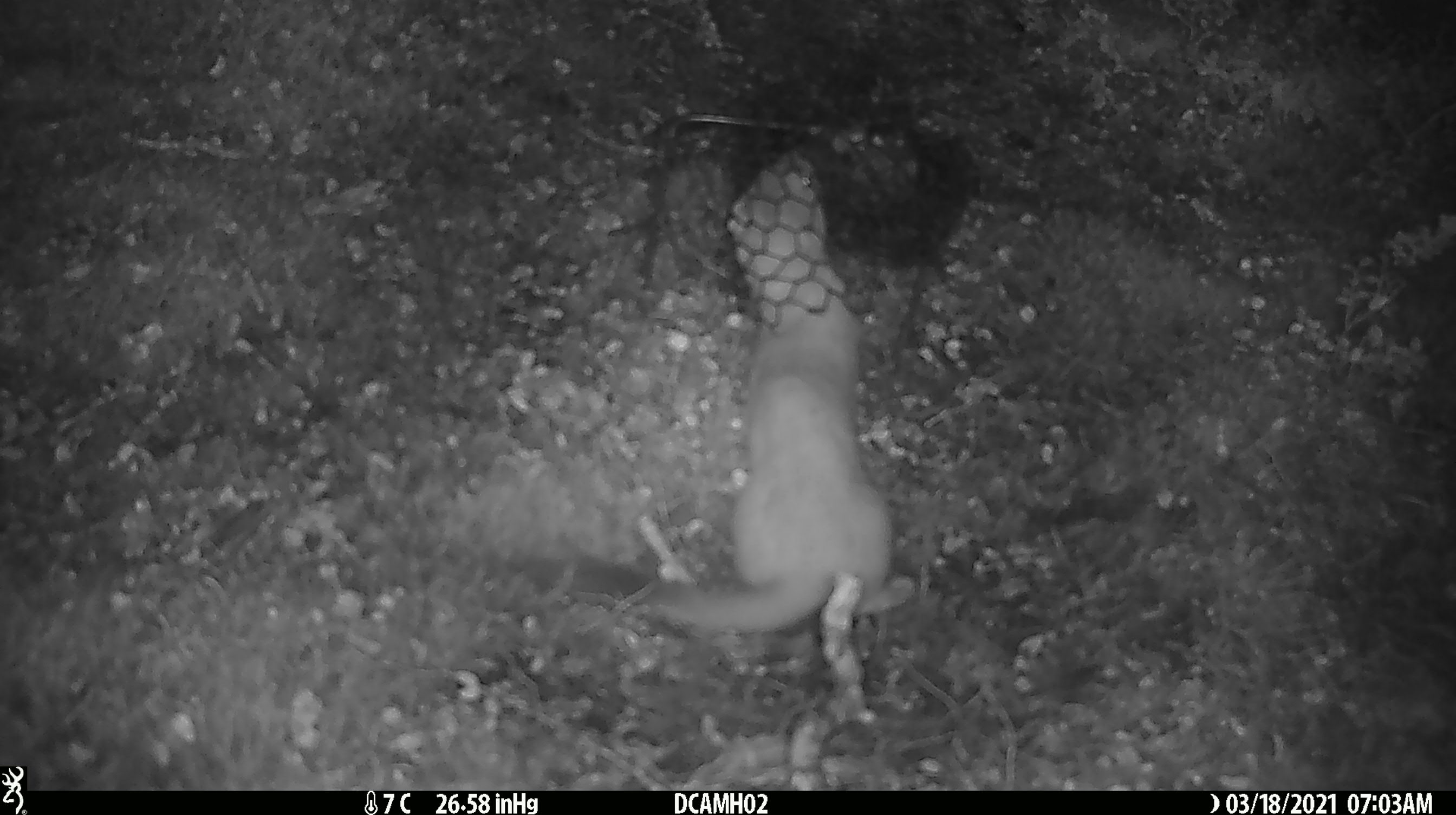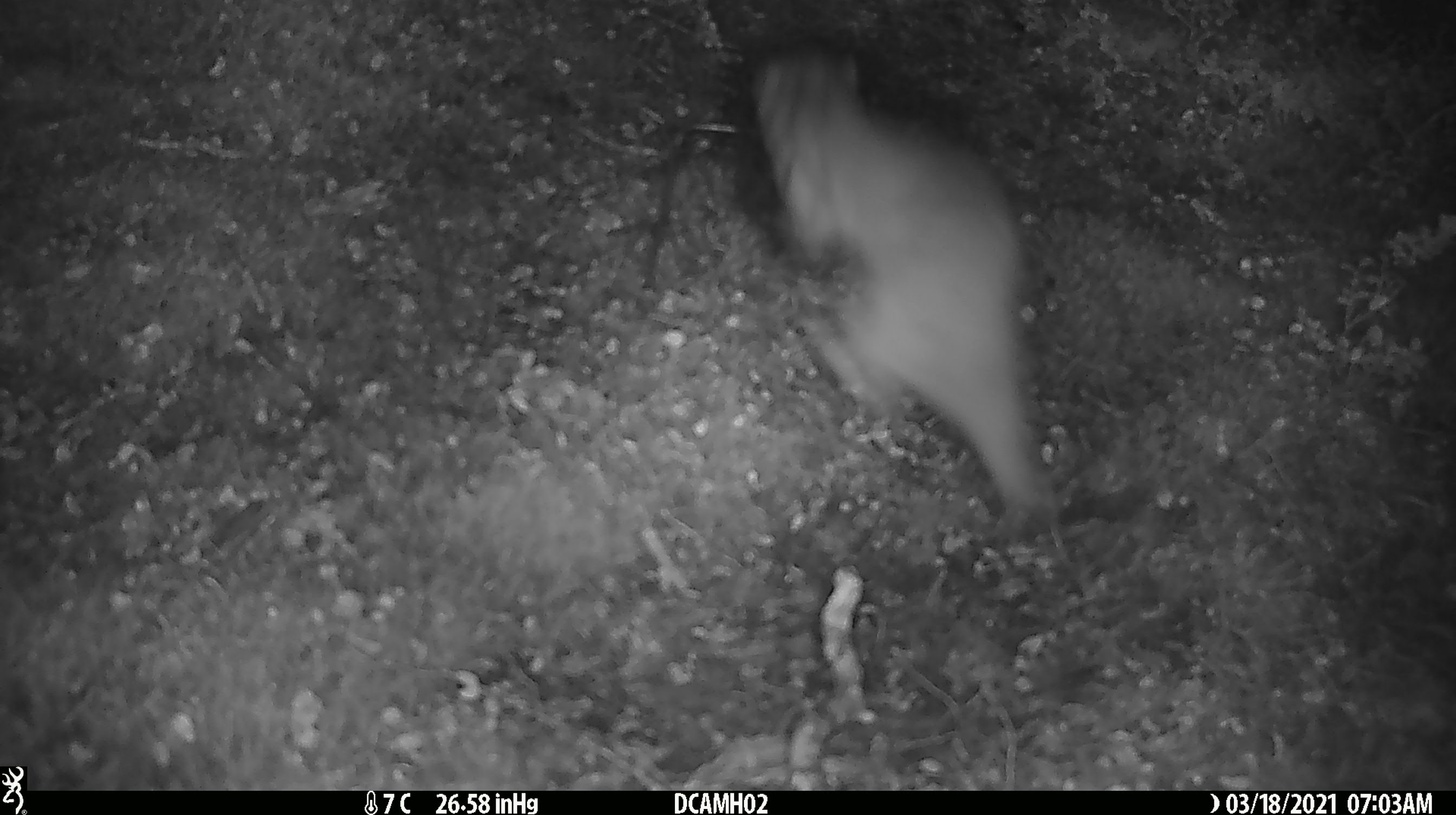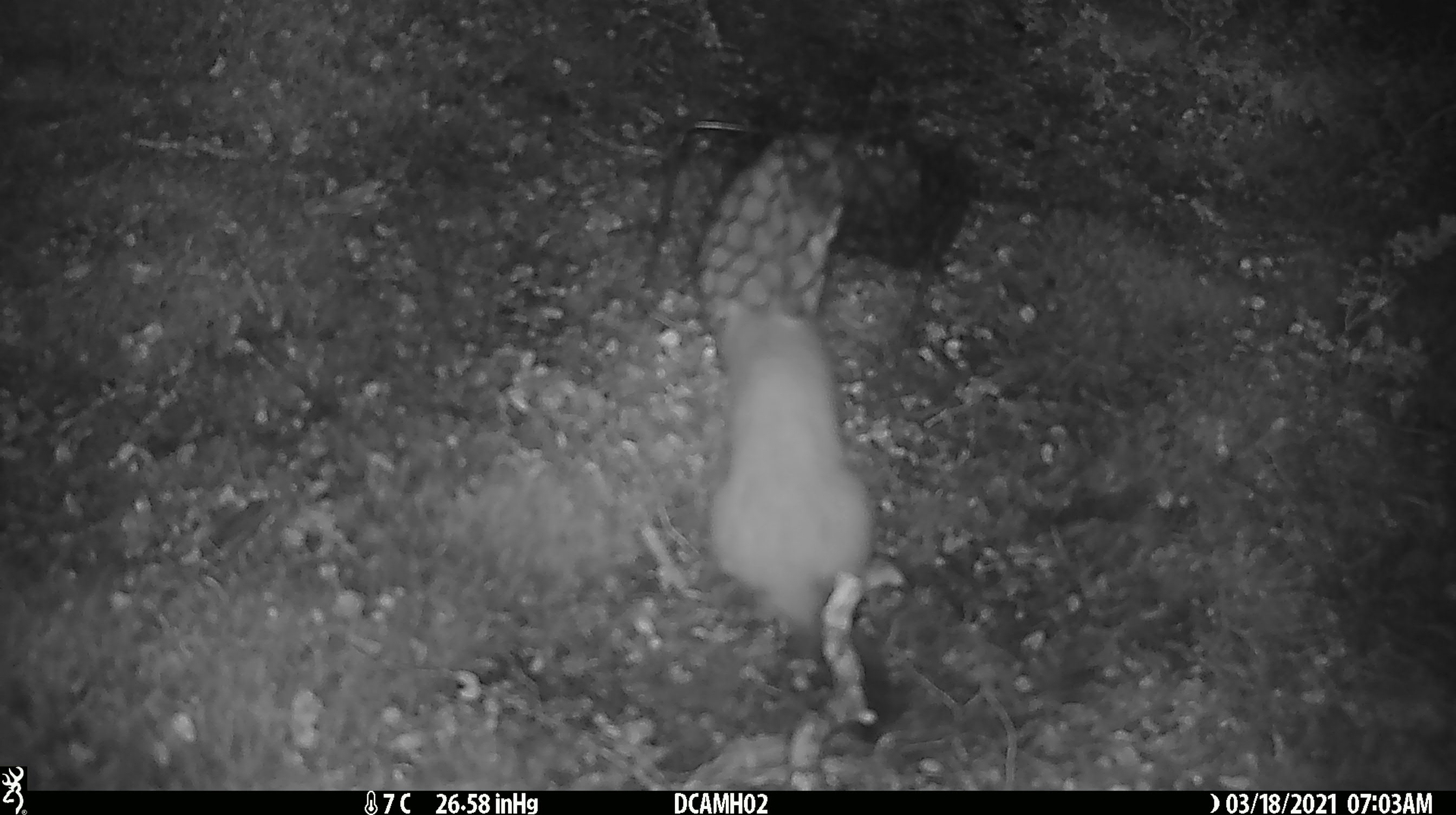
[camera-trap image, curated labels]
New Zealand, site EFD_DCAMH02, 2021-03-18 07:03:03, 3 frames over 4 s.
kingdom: Animalia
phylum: Chordata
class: Mammalia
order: Carnivora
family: Mustelidae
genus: Mustela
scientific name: Mustela erminea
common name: stoat